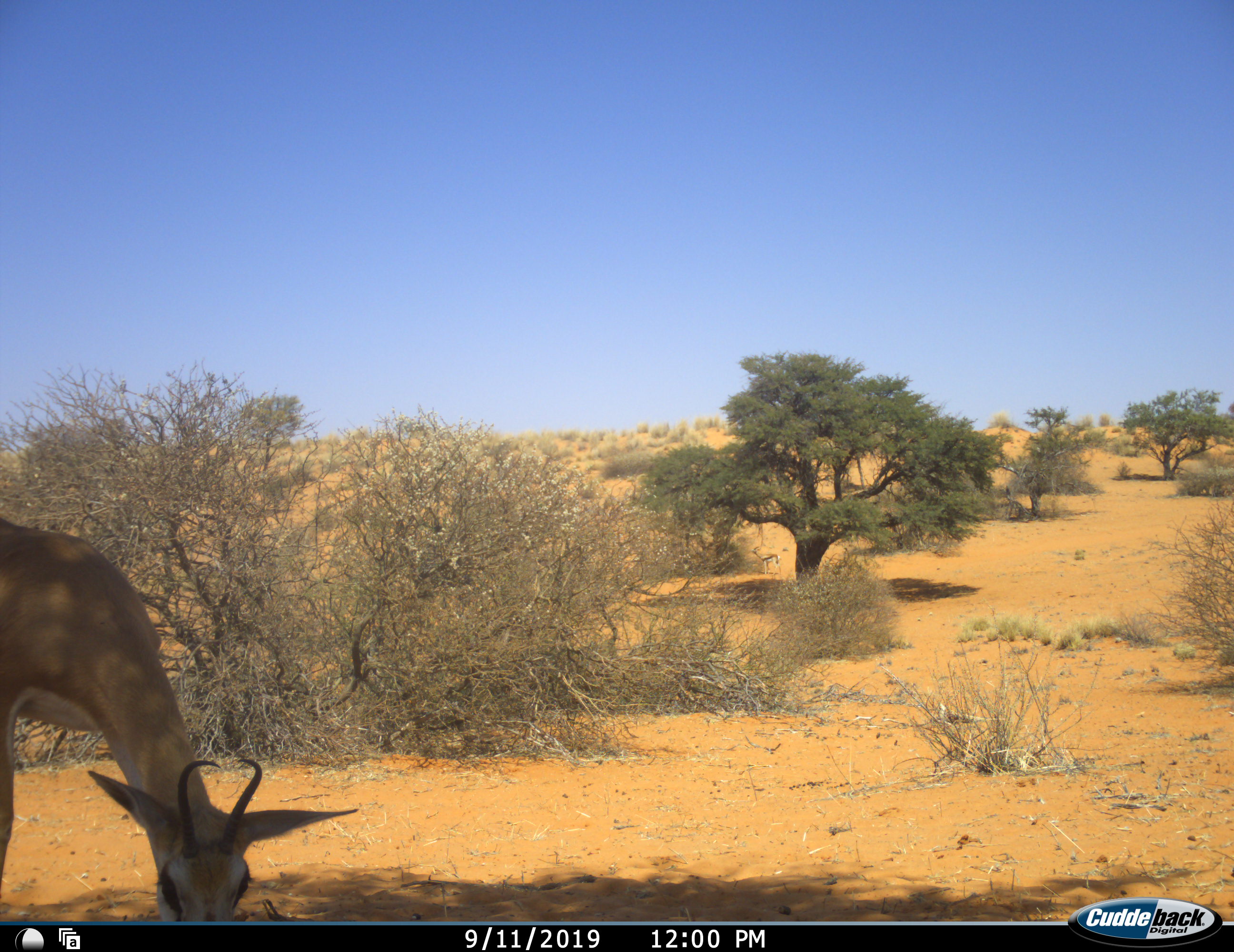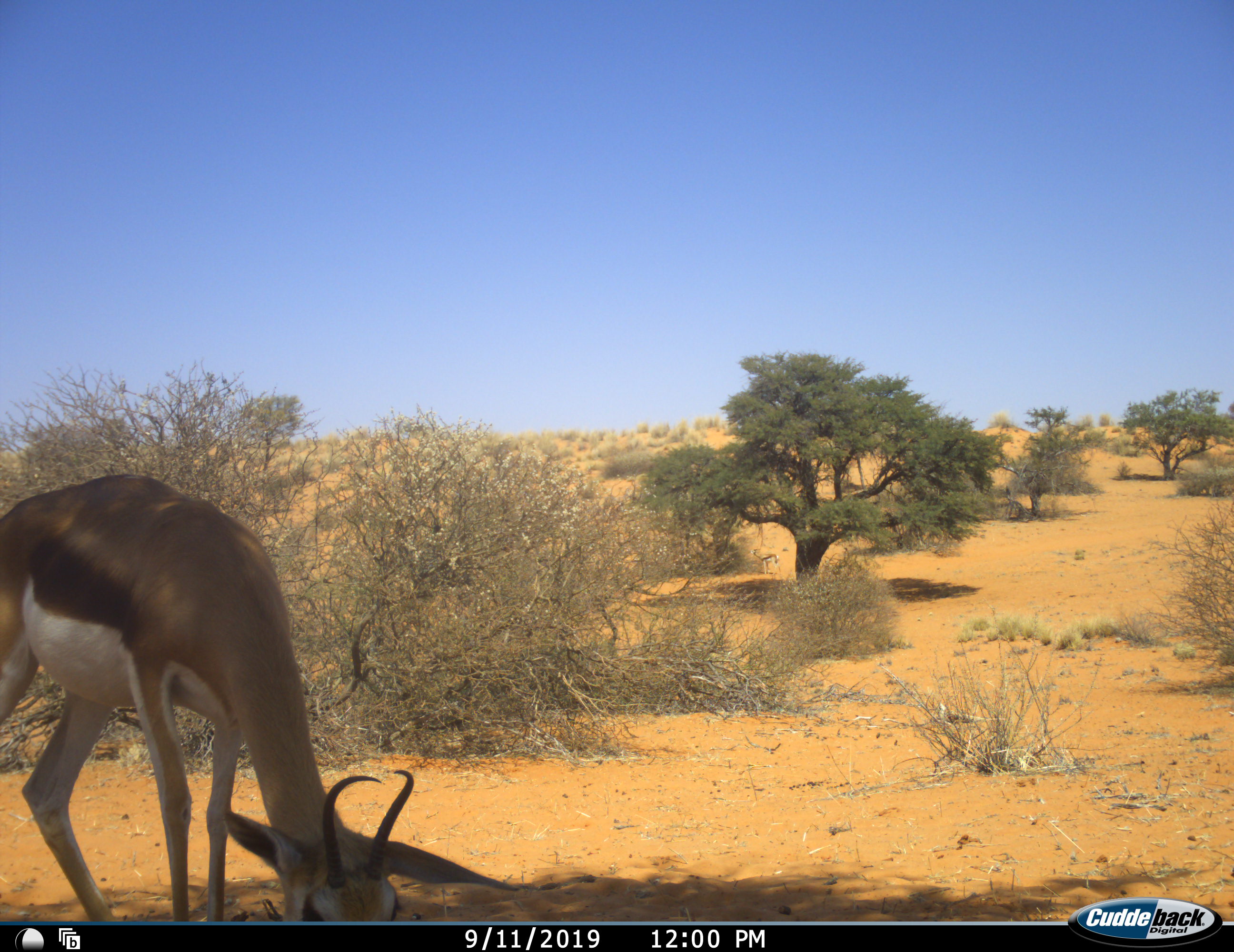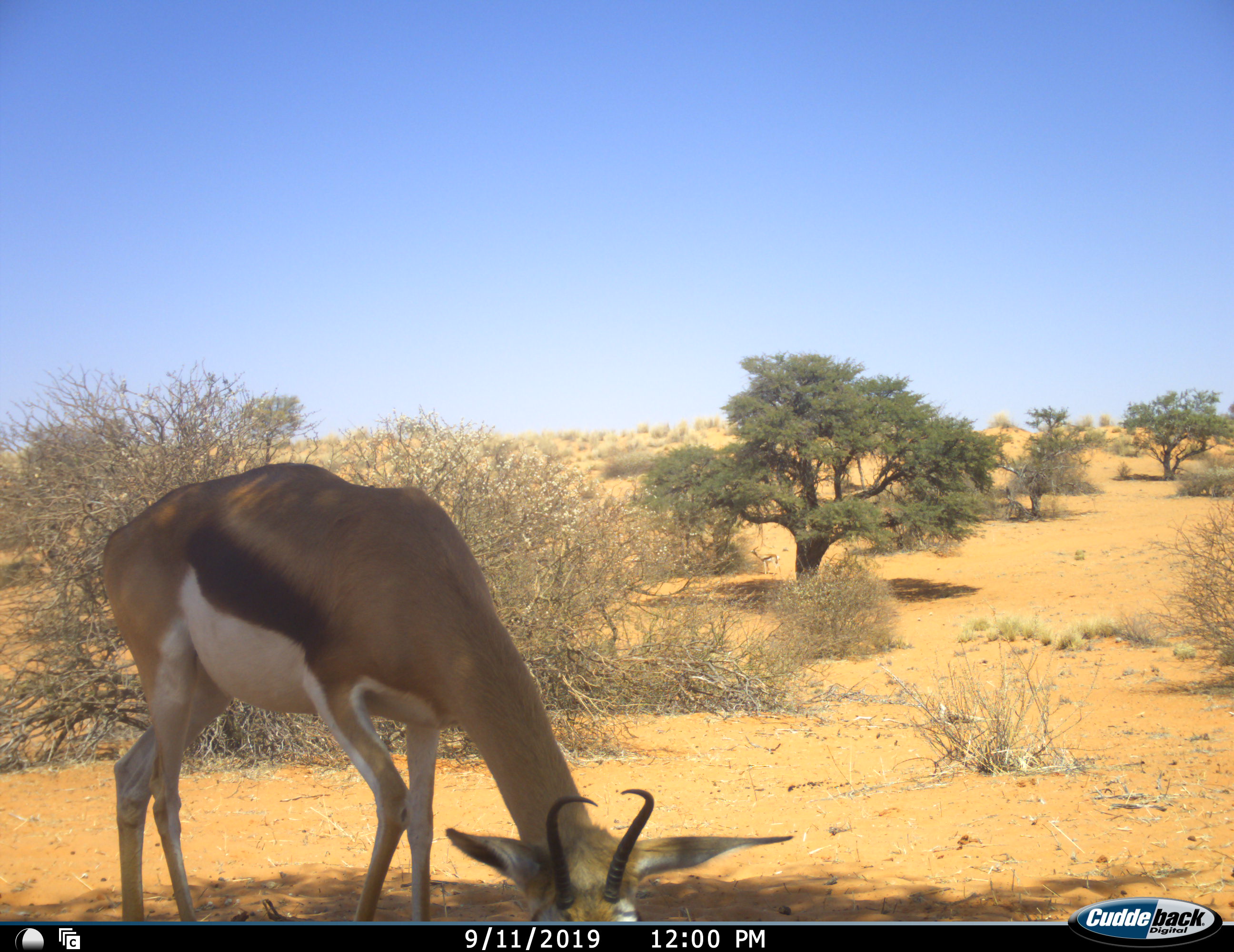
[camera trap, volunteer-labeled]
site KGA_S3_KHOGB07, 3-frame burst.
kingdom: Animalia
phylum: Chordata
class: Mammalia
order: Artiodactyla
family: Bovidae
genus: Antidorcas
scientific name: Antidorcas marsupialis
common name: springbok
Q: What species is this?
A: Springbok (Antidorcas marsupialis).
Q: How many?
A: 1.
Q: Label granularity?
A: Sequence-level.